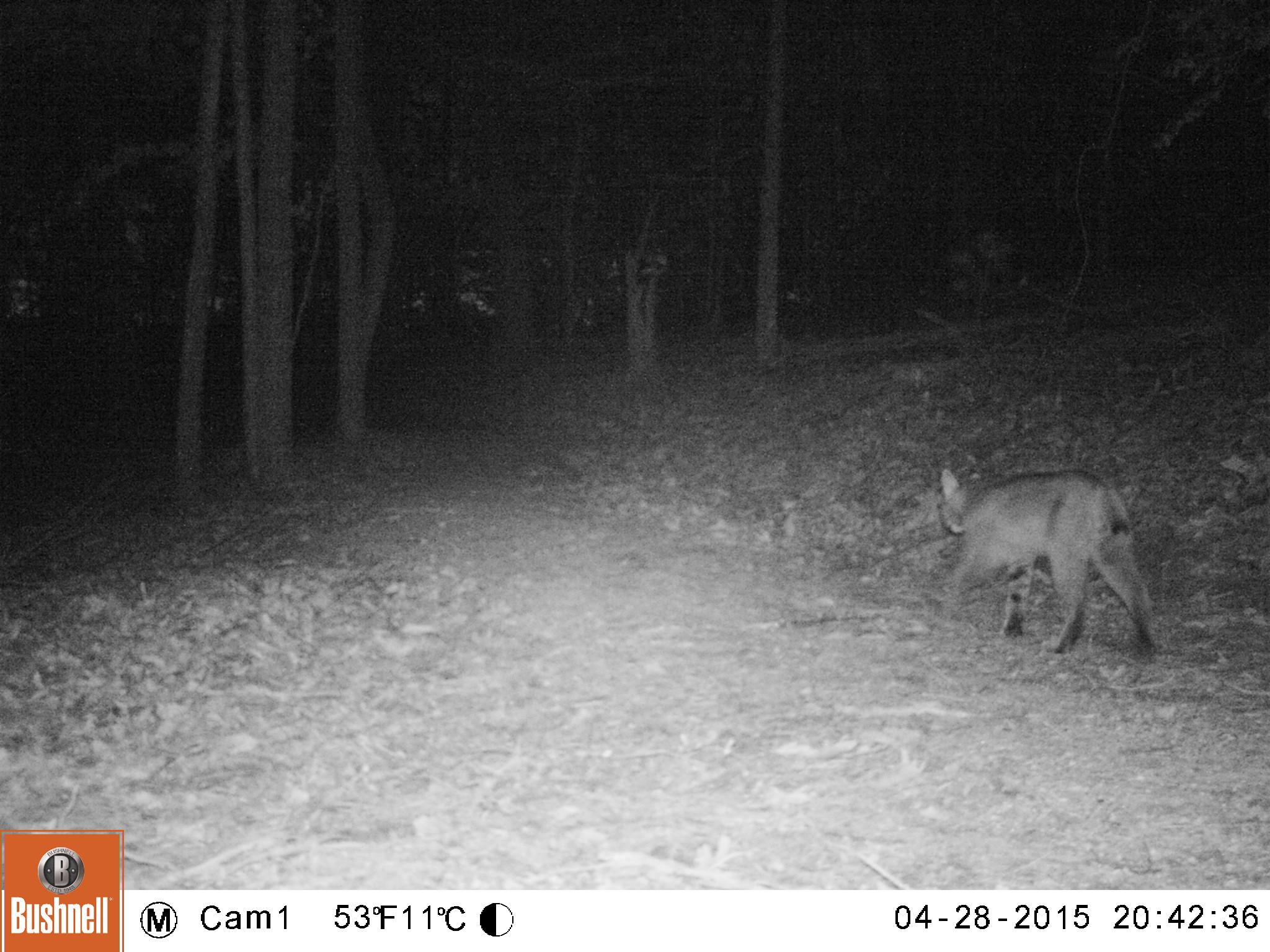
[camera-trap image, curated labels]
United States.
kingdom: Animalia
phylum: Chordata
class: Mammalia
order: Carnivora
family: Felidae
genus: Lynx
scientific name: Lynx rufus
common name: bobcat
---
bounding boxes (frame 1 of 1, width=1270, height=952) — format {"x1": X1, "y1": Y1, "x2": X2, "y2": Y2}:
Bobcat: {"x1": 926, "y1": 445, "x2": 1159, "y2": 669}